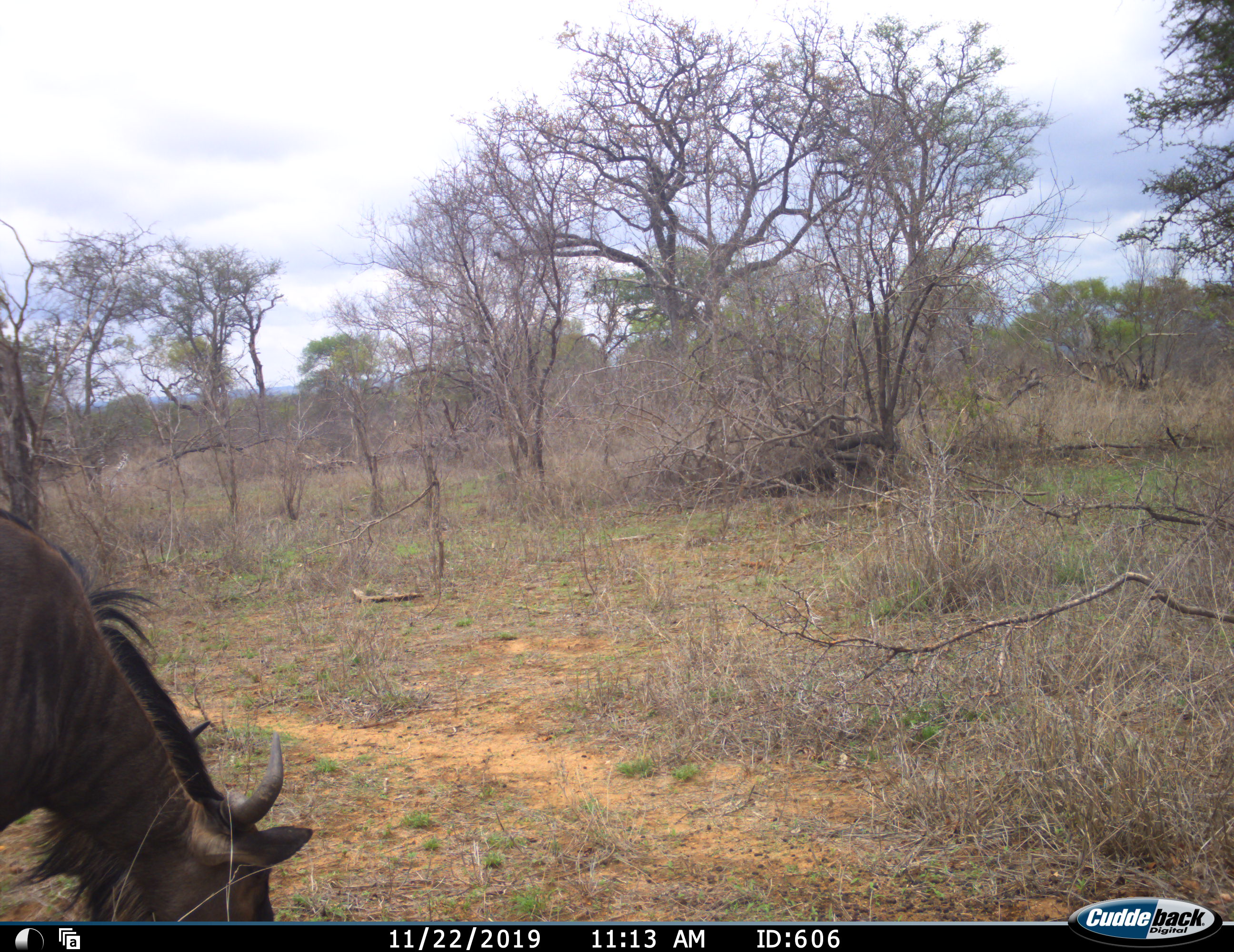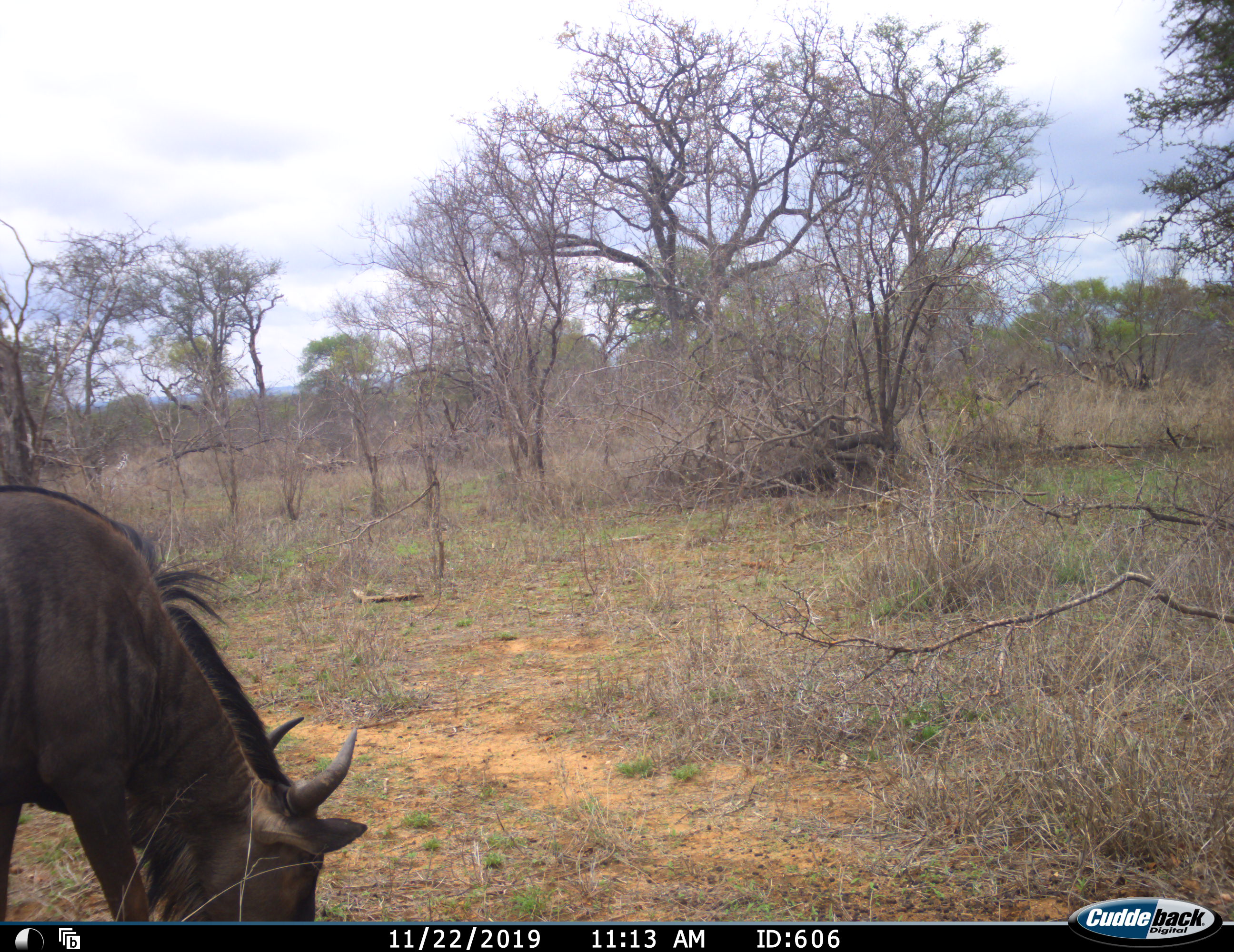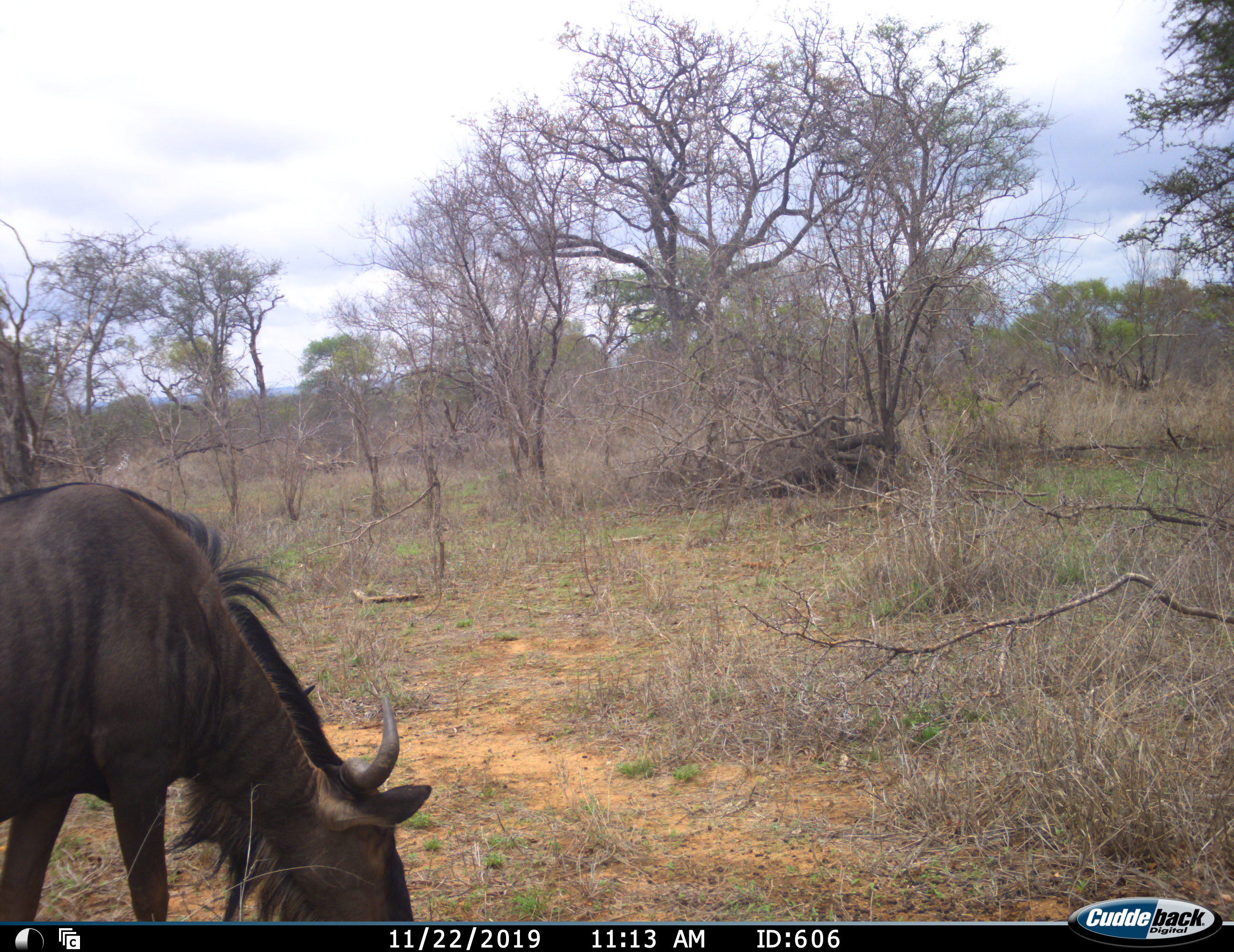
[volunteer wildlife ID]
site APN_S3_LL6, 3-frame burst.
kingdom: Animalia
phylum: Chordata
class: Mammalia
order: Artiodactyla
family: Bovidae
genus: Connochaetes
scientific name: Connochaetes taurinus taurinus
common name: blue wildebeest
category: wildebeestblue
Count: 1.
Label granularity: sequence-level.